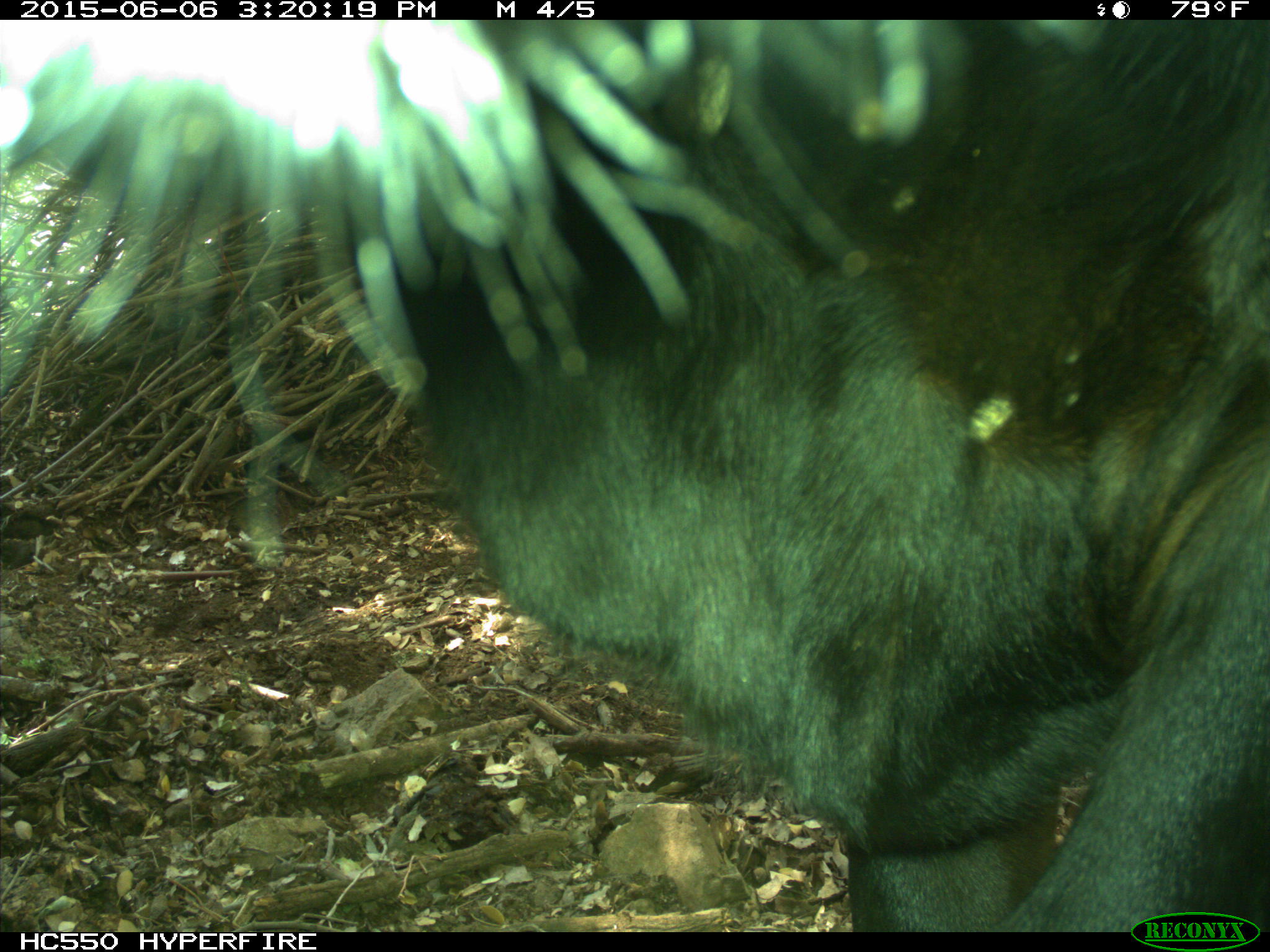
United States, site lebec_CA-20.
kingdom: Animalia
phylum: Chordata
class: Mammalia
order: Artiodactyla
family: Bovidae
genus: Bos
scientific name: Bos taurus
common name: domestic cow